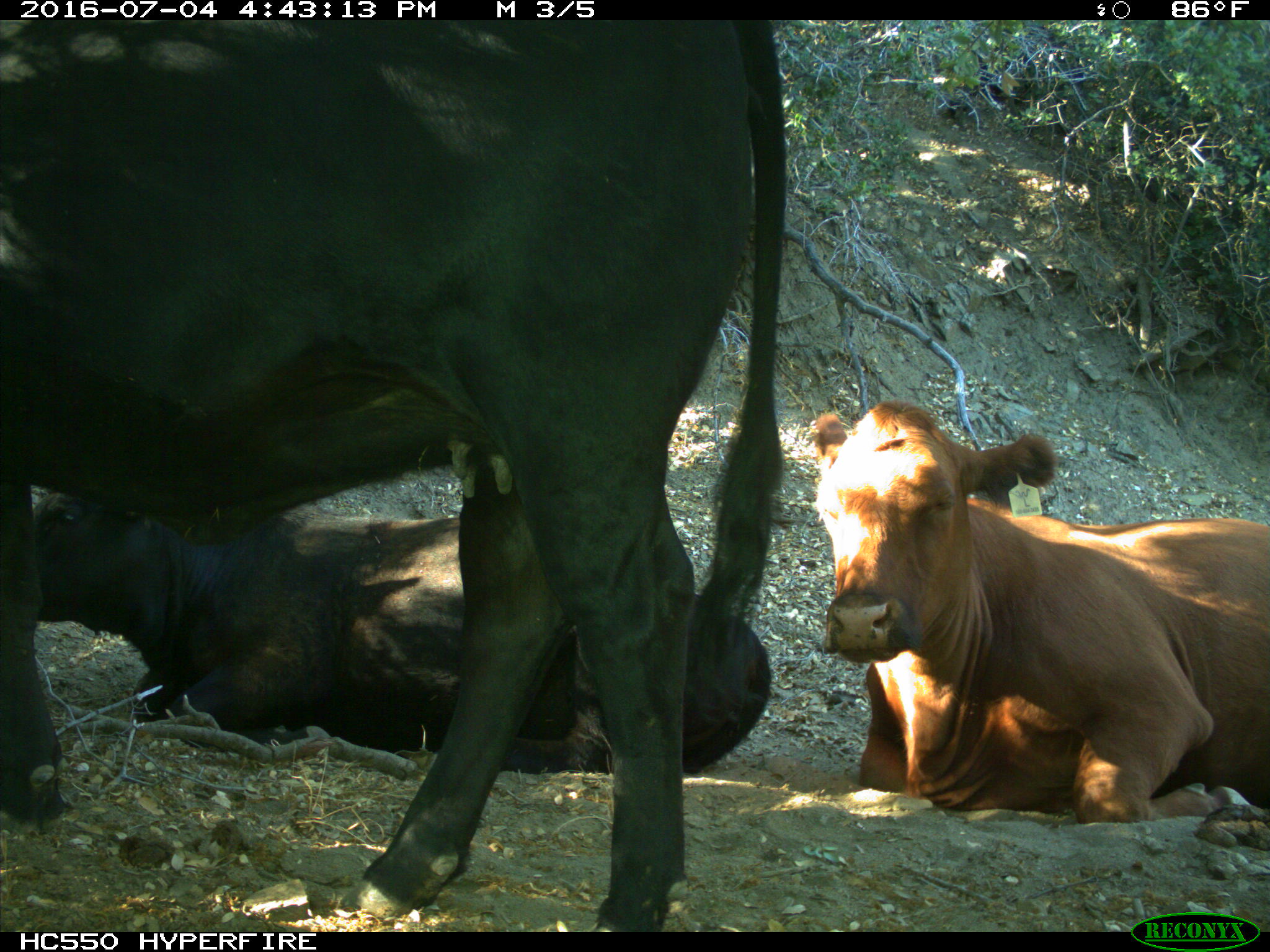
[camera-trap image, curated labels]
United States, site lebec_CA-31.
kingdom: Animalia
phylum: Chordata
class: Mammalia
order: Artiodactyla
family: Bovidae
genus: Bos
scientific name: Bos taurus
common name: domestic cow